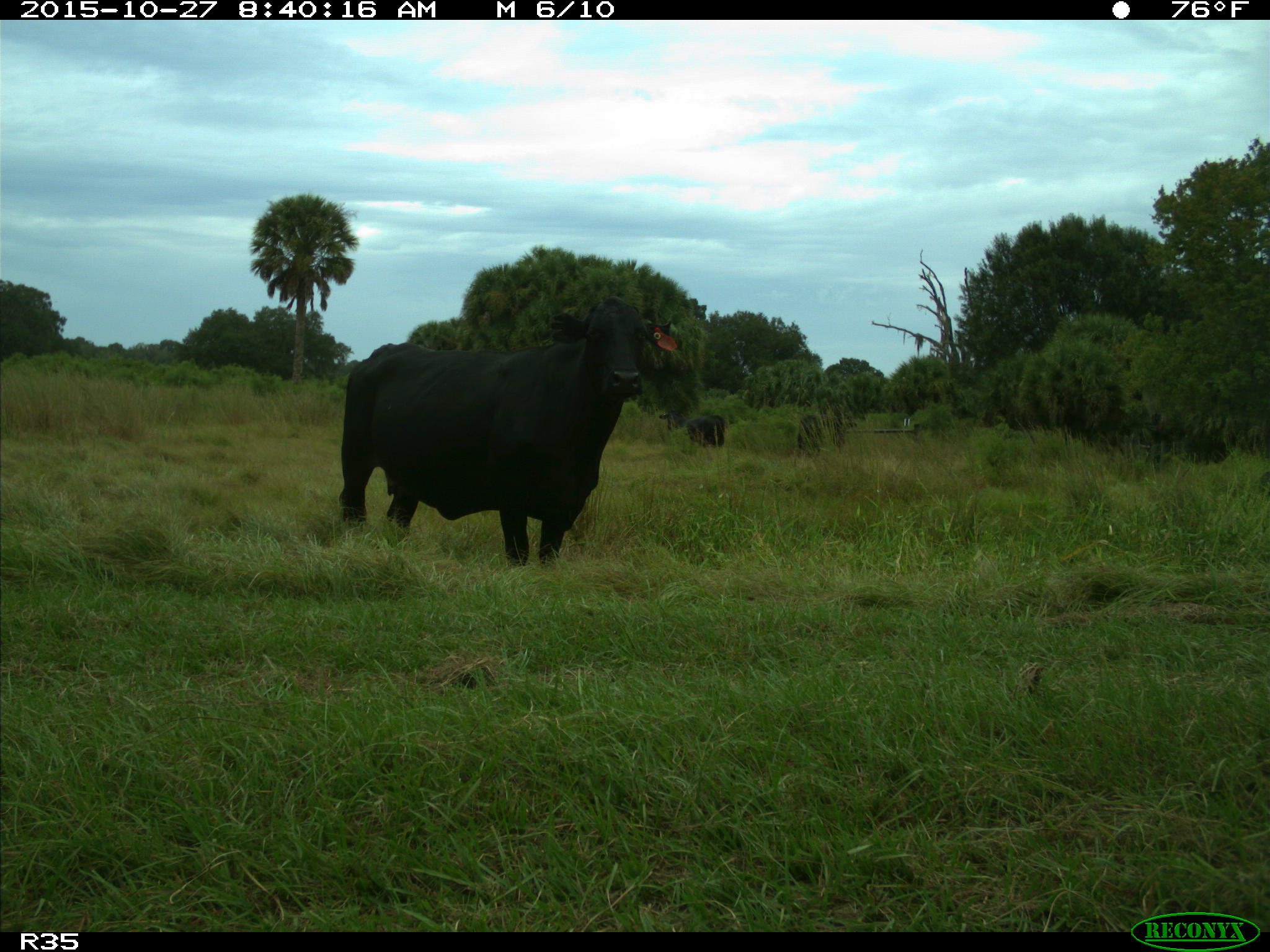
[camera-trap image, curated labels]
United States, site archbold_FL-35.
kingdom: Animalia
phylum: Chordata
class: Mammalia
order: Artiodactyla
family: Bovidae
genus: Bos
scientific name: Bos taurus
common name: domestic cow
Bos taurus (domestic cow).